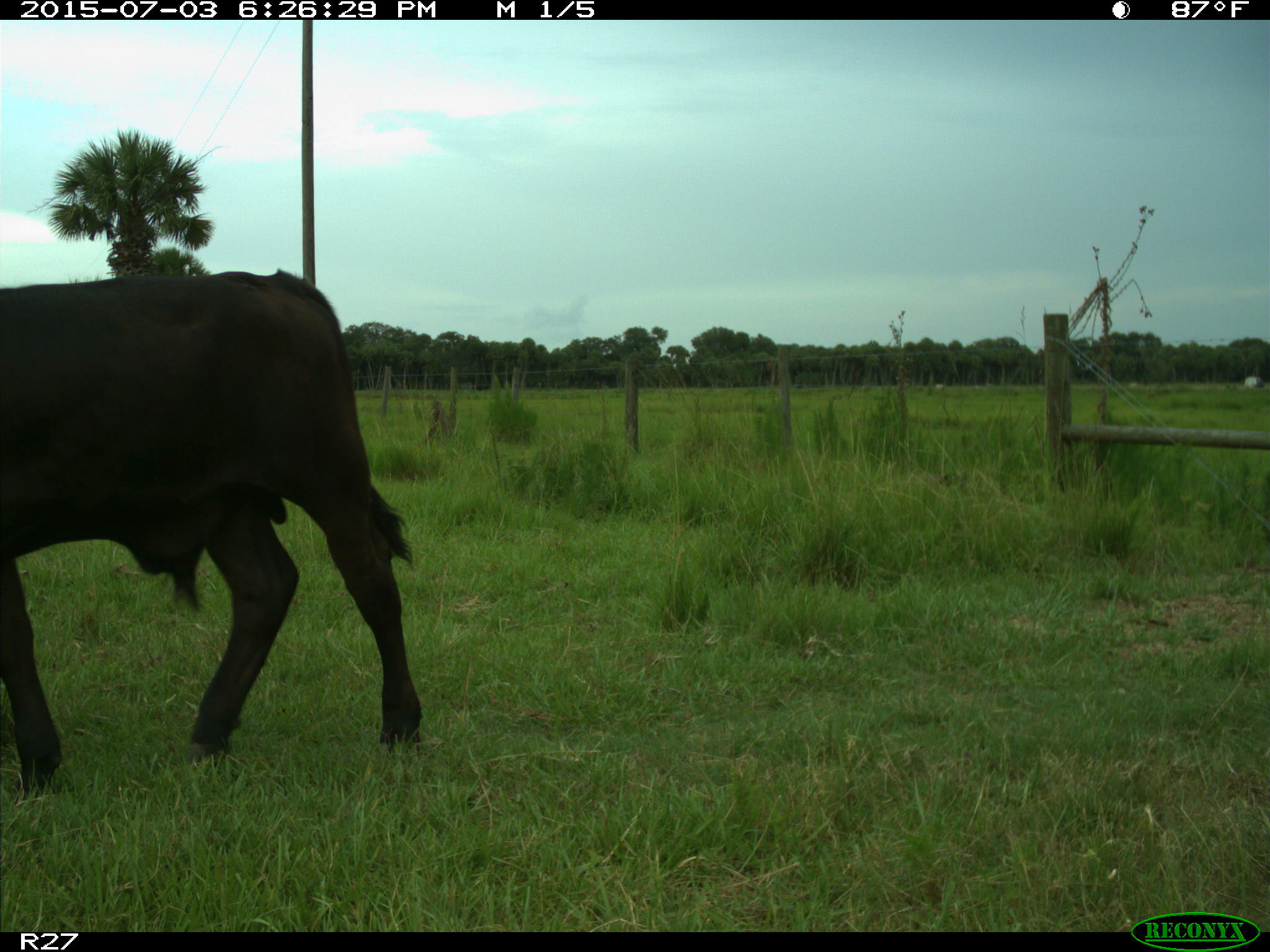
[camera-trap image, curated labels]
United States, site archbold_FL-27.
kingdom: Animalia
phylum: Chordata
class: Mammalia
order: Artiodactyla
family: Bovidae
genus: Bos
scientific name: Bos taurus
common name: domestic cow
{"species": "Bos taurus (domestic cow)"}